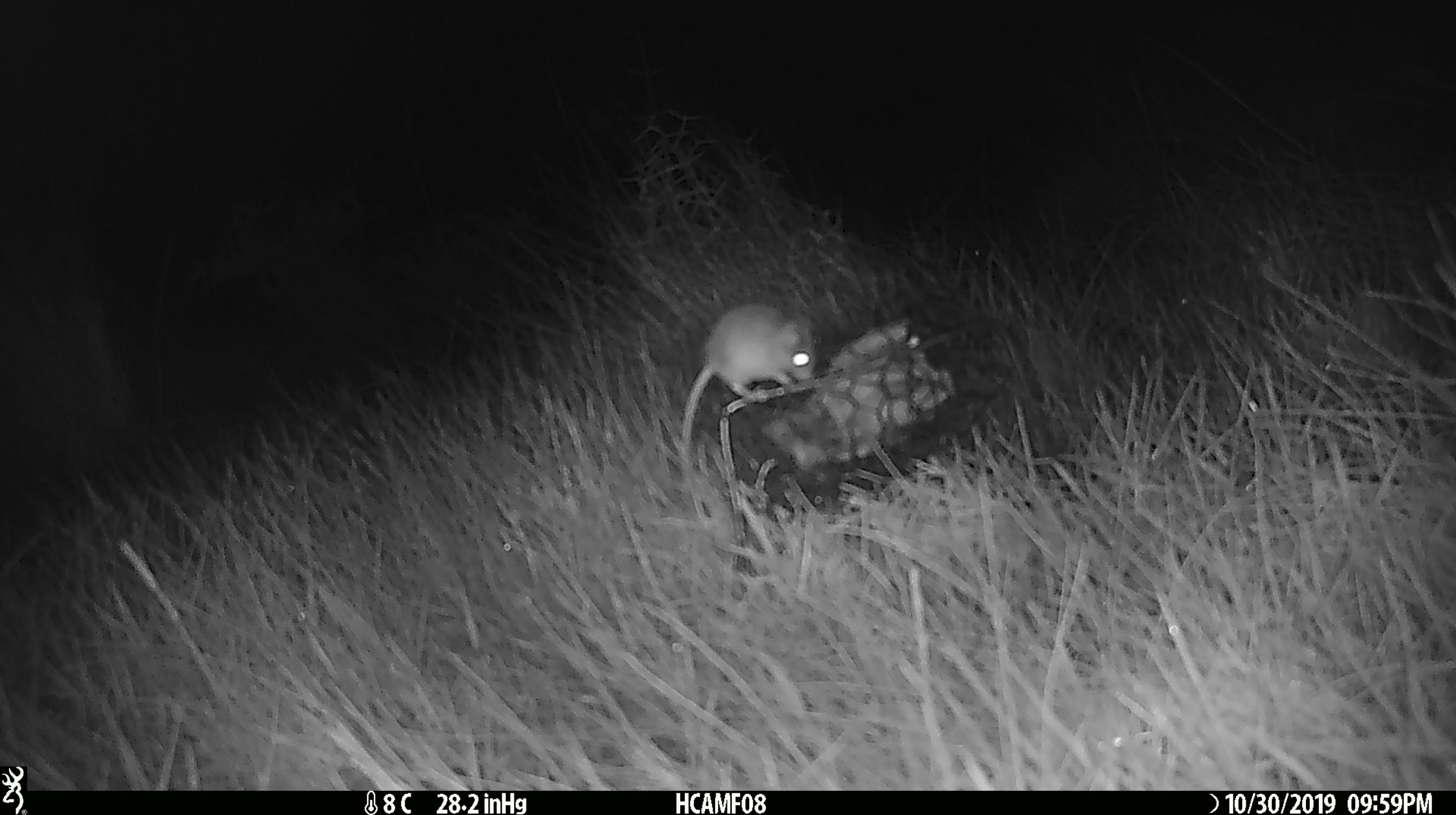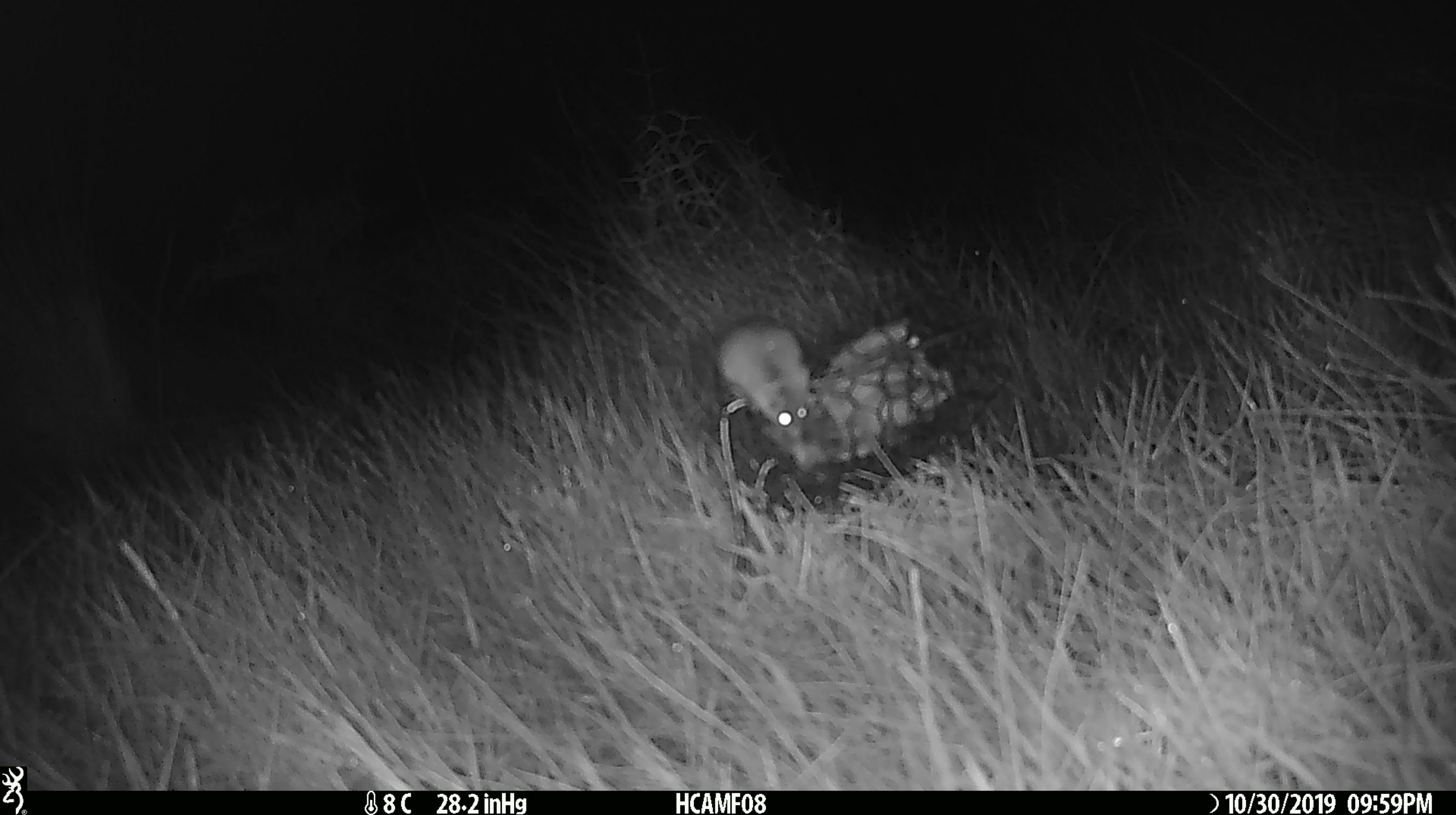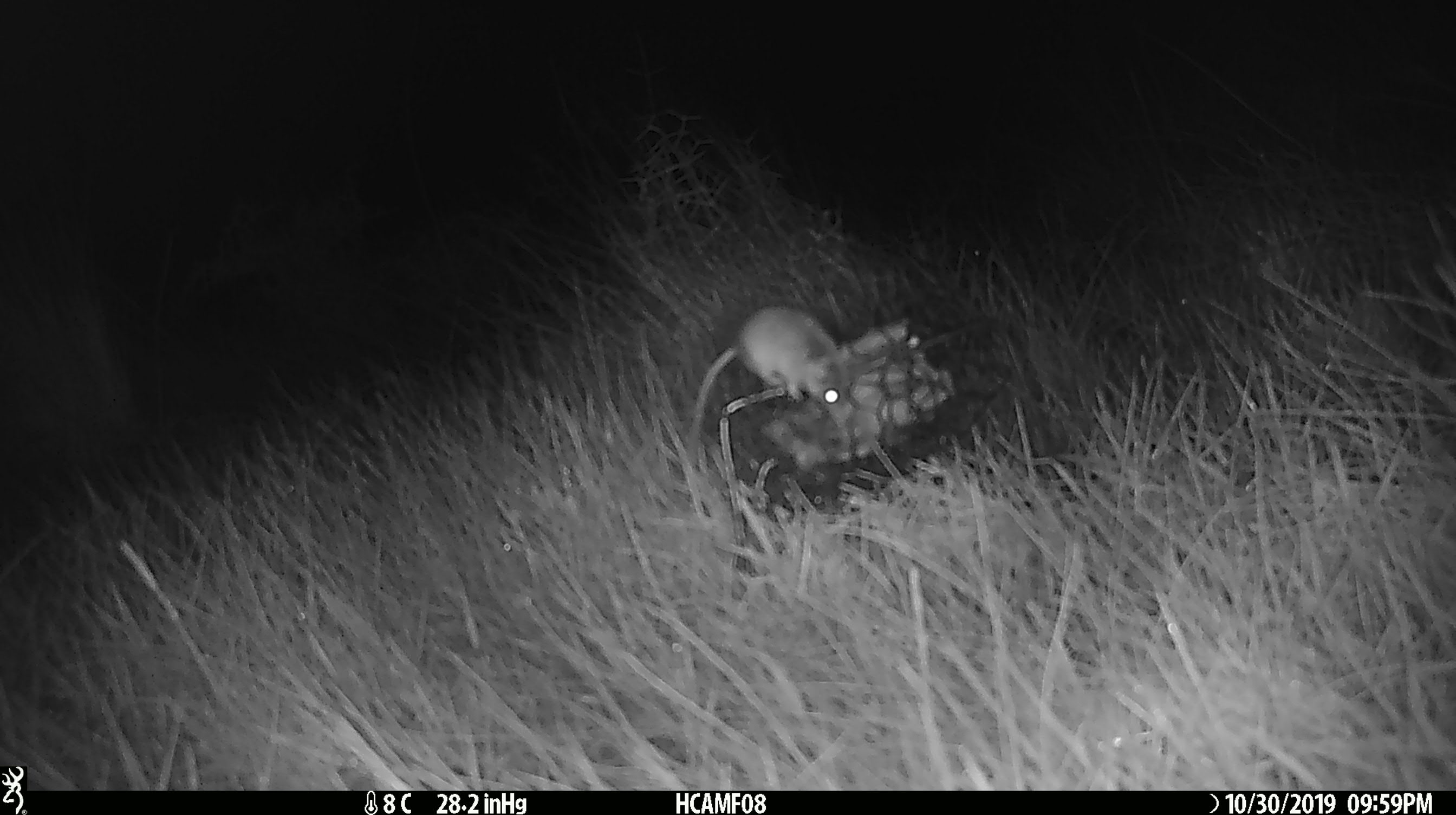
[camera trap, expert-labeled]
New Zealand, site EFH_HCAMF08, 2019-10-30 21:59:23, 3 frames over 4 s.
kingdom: Animalia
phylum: Chordata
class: Mammalia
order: Rodentia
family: Muridae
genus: Mus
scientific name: Mus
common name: mouse